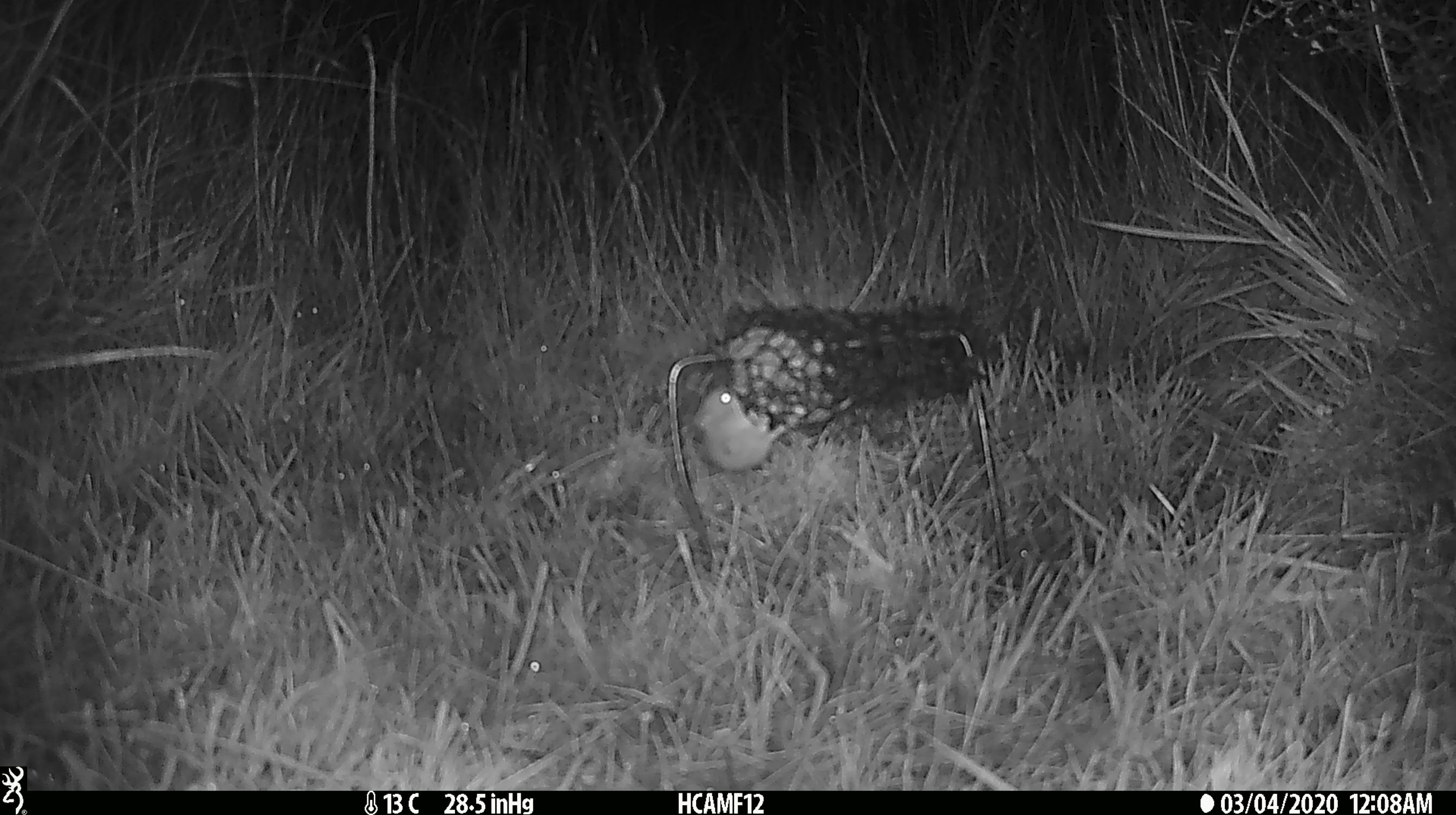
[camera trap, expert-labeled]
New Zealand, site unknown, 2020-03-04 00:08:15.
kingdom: Animalia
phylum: Chordata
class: Mammalia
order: Rodentia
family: Muridae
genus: Mus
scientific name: Mus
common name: mouse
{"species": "mouse (Mus)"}